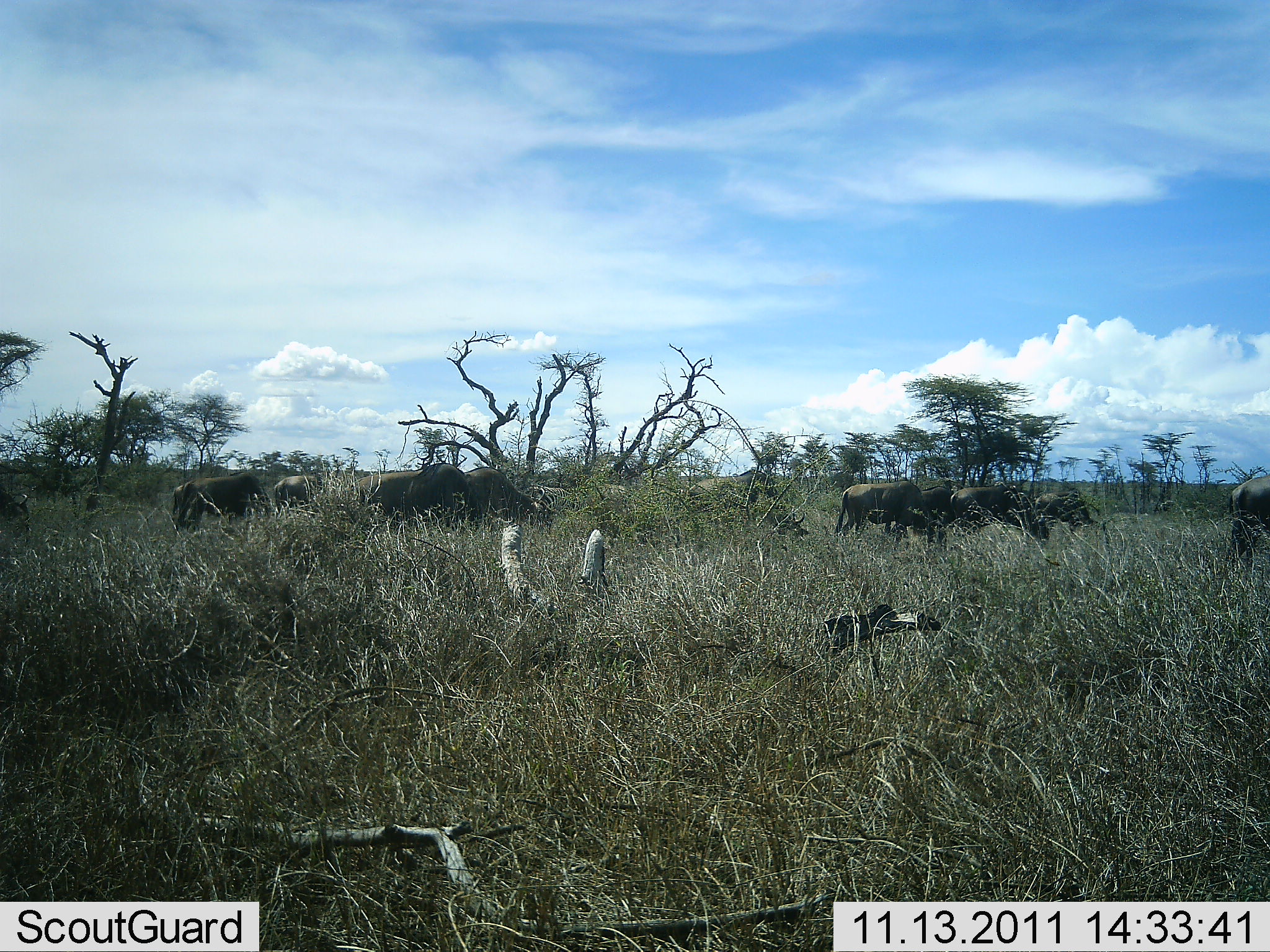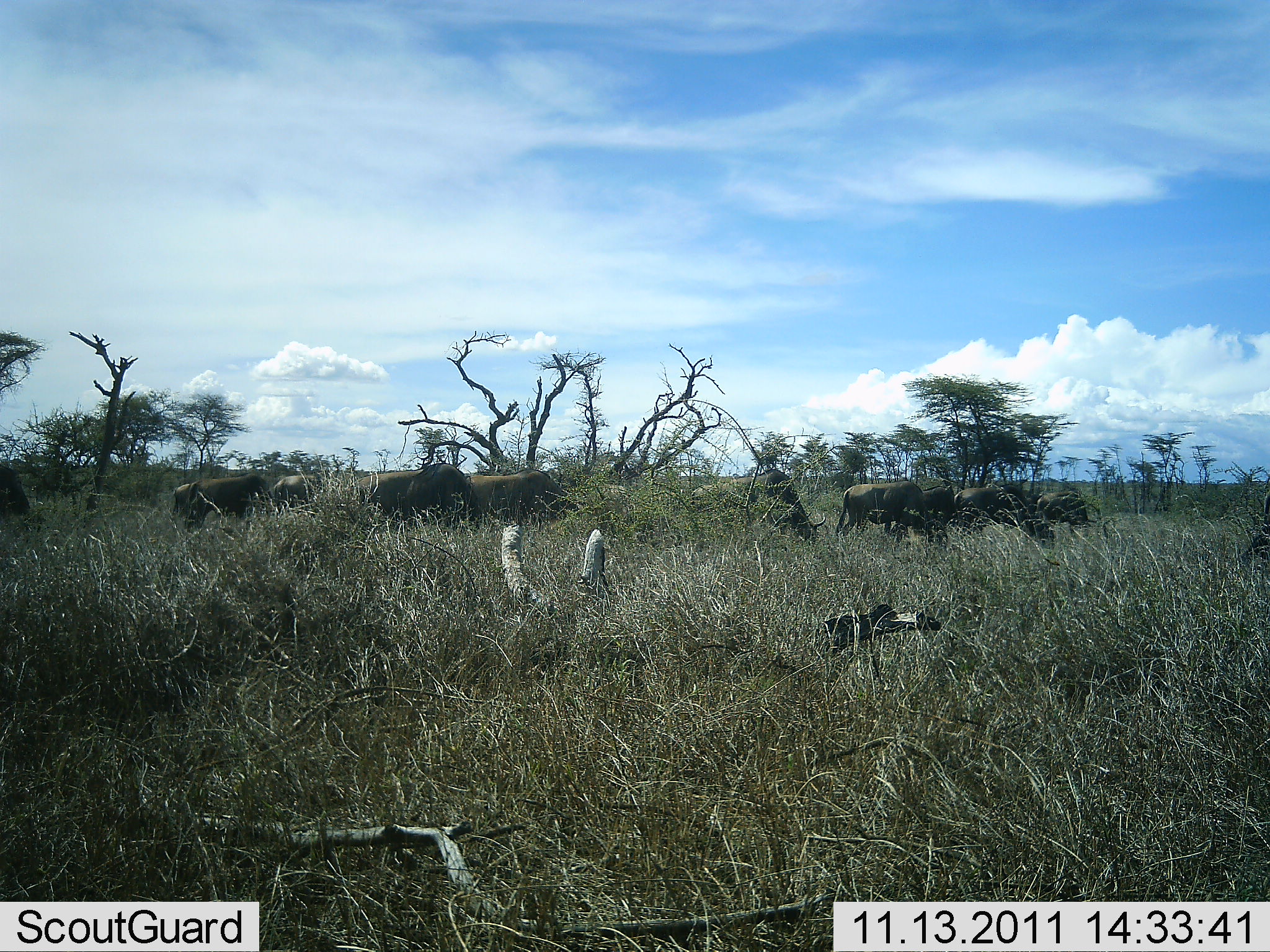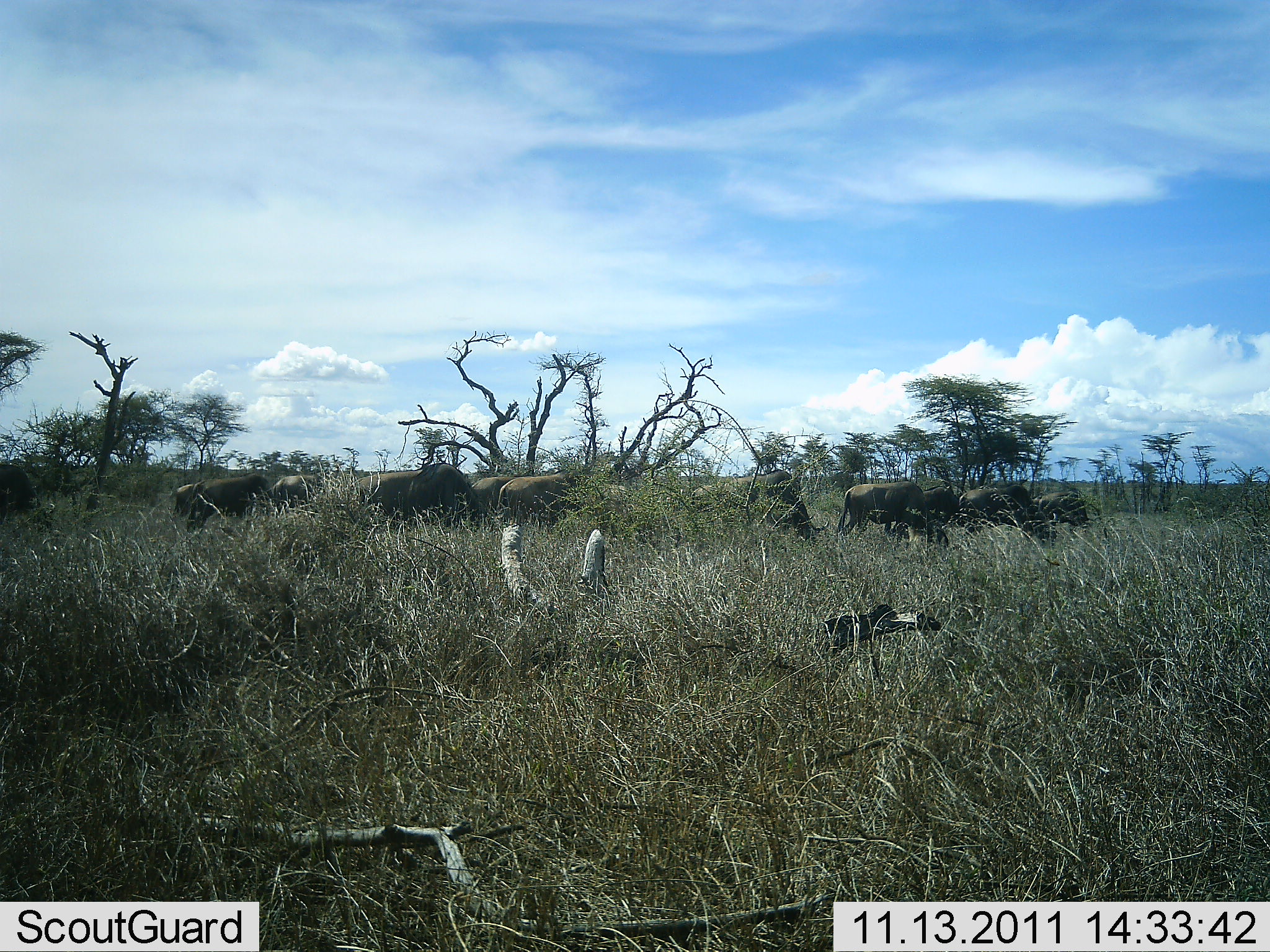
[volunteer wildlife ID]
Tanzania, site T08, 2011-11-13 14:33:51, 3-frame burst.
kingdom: Animalia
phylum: Chordata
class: Mammalia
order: Artiodactyla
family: Bovidae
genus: Connochaetes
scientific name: Connochaetes taurinus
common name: blue wildebeest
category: wildebeest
Wildebeest (blue wildebeest) (Connochaetes taurinus), count 10. Behavior (volunteer vote fractions): standing 18%, resting 0%, moving 55%, interacting 0%. Young present (vote fraction): 0%. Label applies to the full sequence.